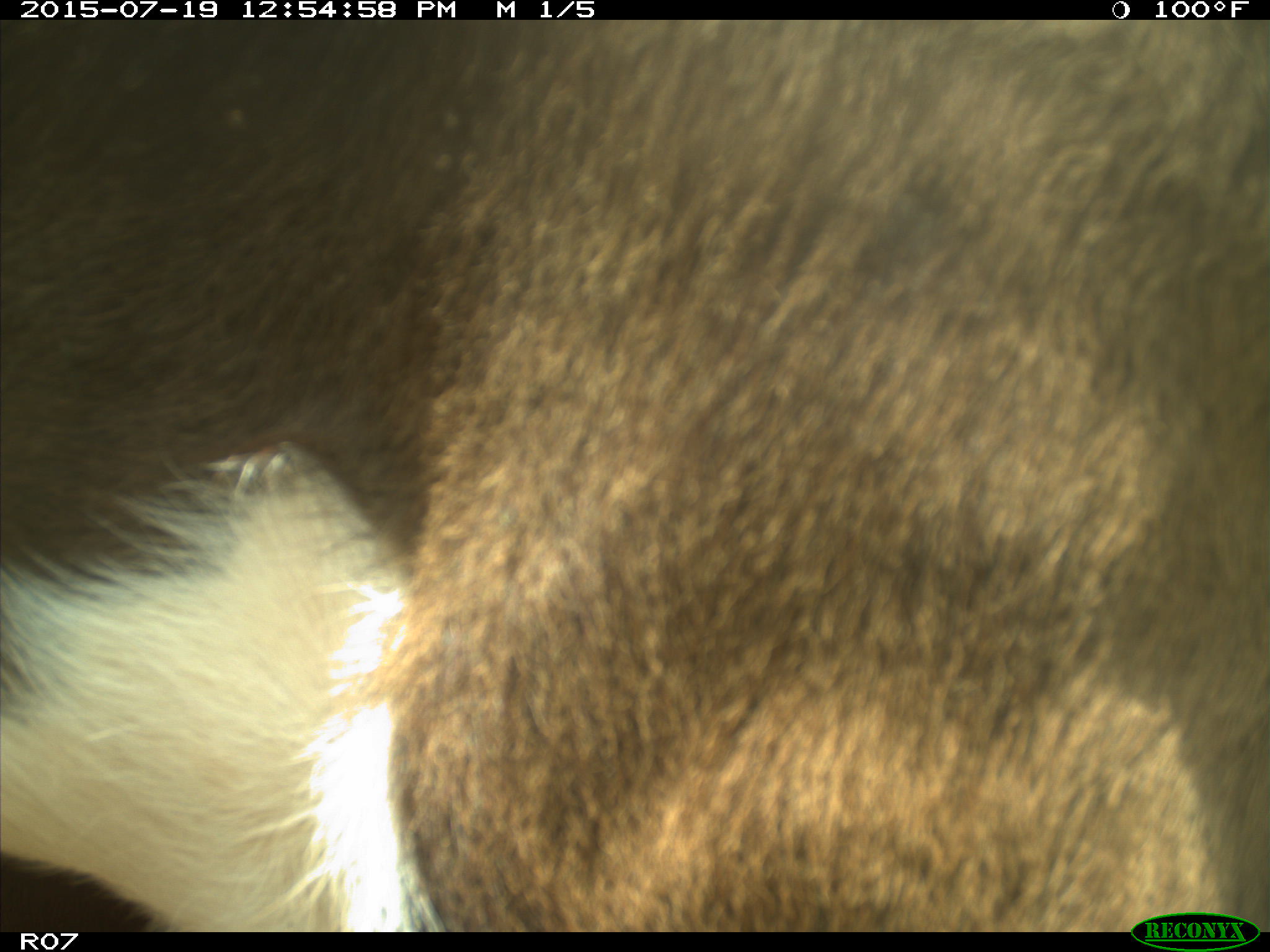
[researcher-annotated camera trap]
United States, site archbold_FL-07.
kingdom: Animalia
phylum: Chordata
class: Mammalia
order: Artiodactyla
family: Bovidae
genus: Bos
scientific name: Bos taurus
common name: domestic cow